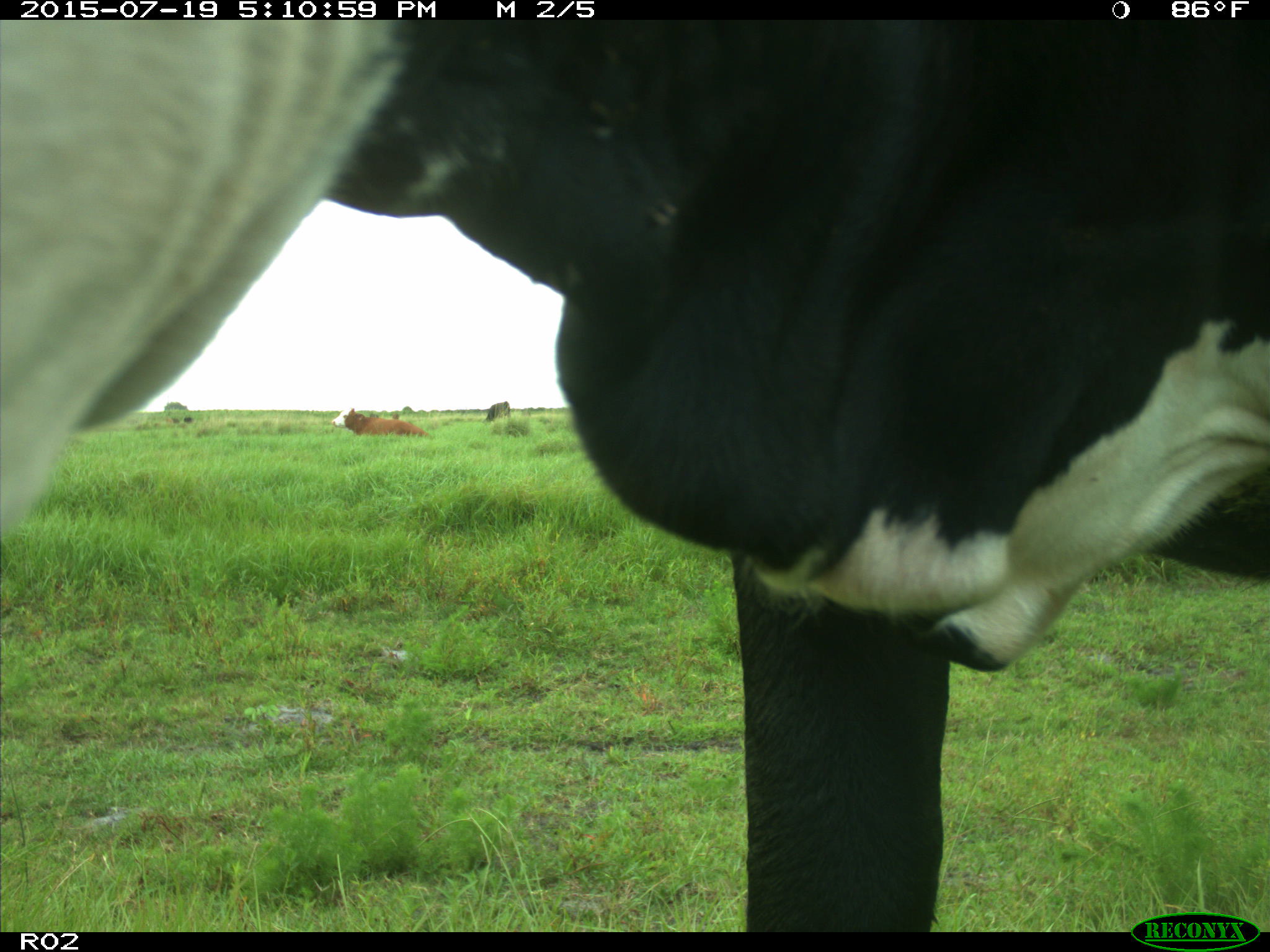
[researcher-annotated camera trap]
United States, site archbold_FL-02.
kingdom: Animalia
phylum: Chordata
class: Mammalia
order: Artiodactyla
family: Bovidae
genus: Bos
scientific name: Bos taurus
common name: domestic cow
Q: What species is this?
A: Bos taurus (domestic cow).